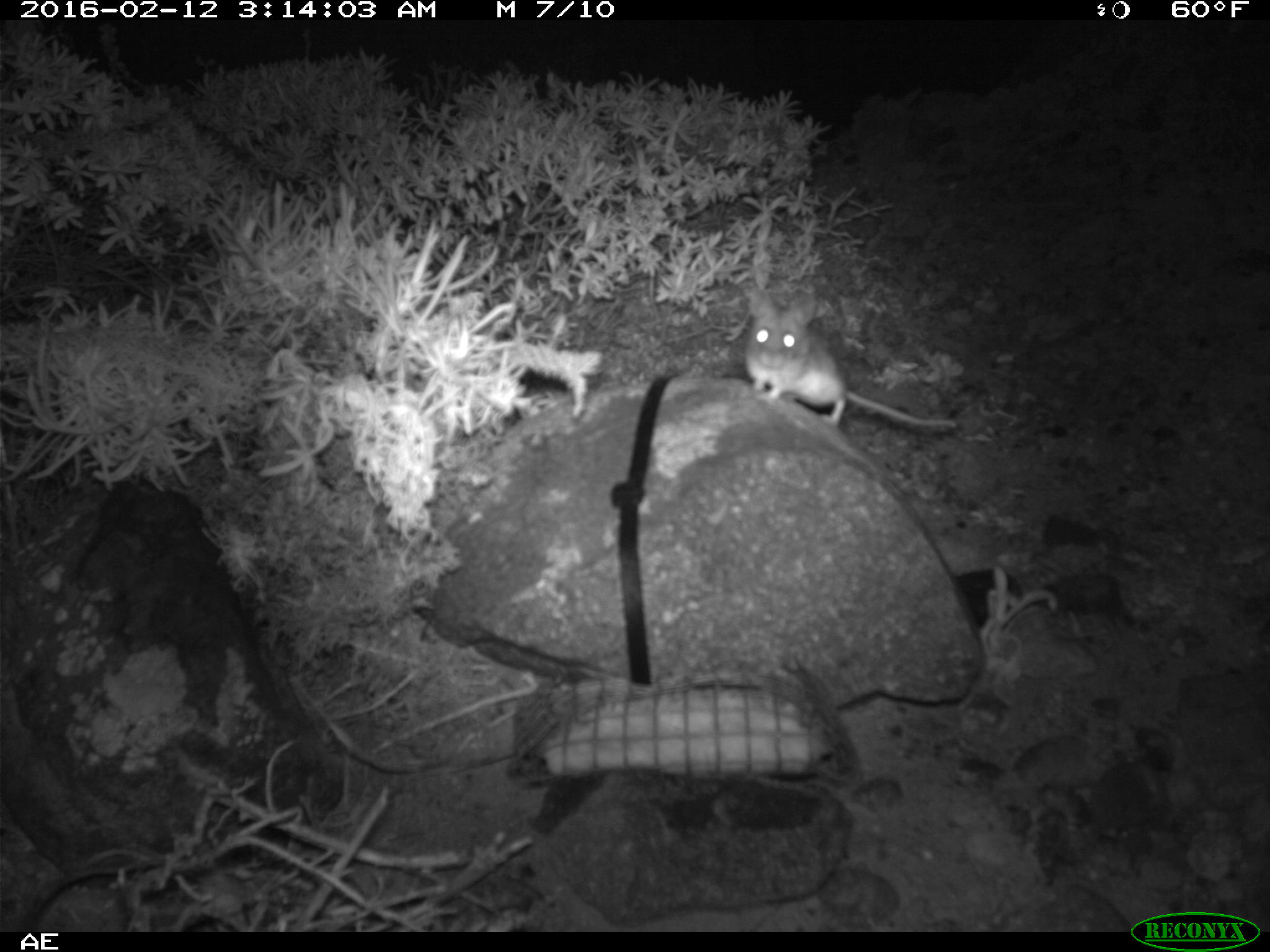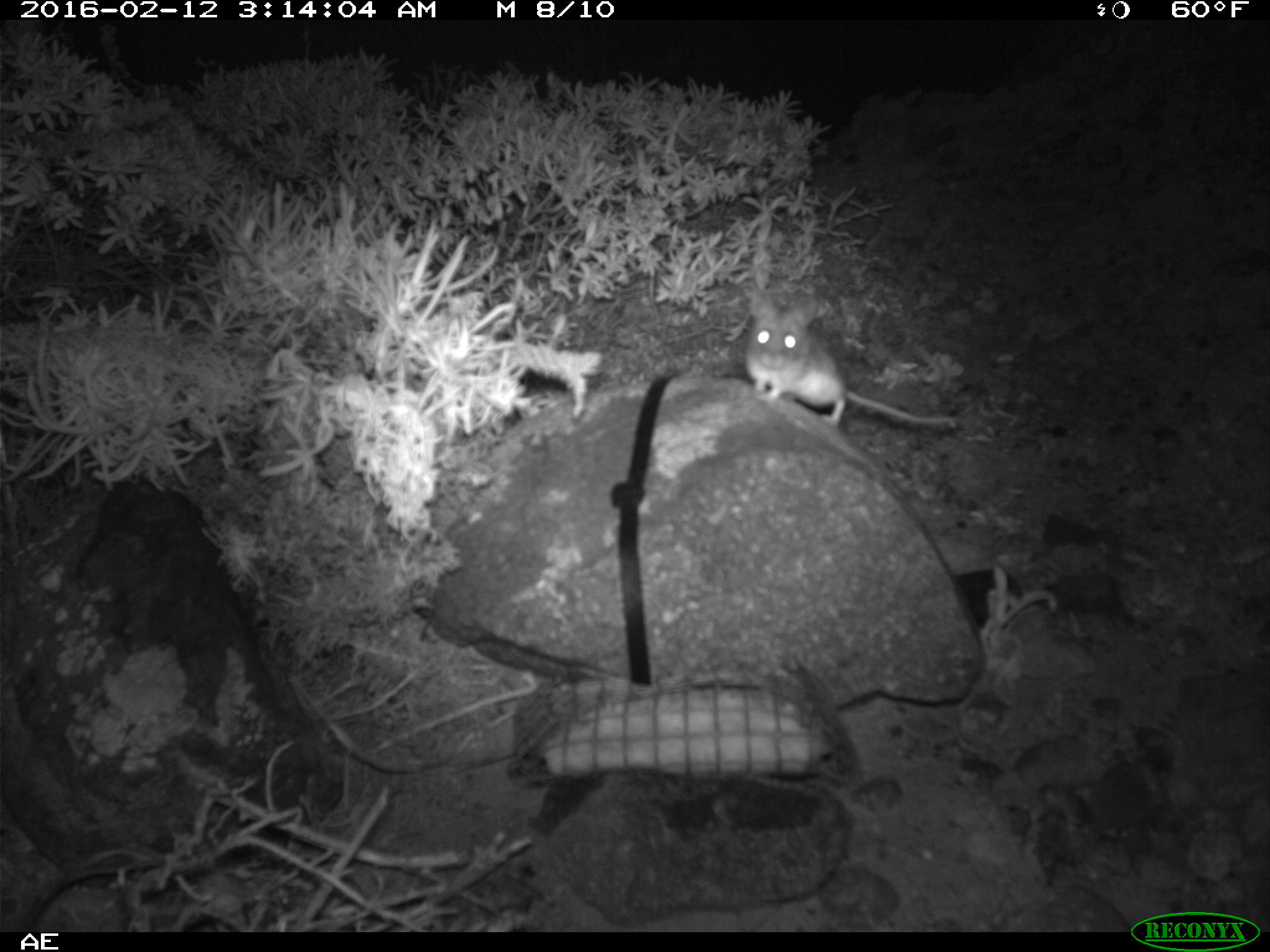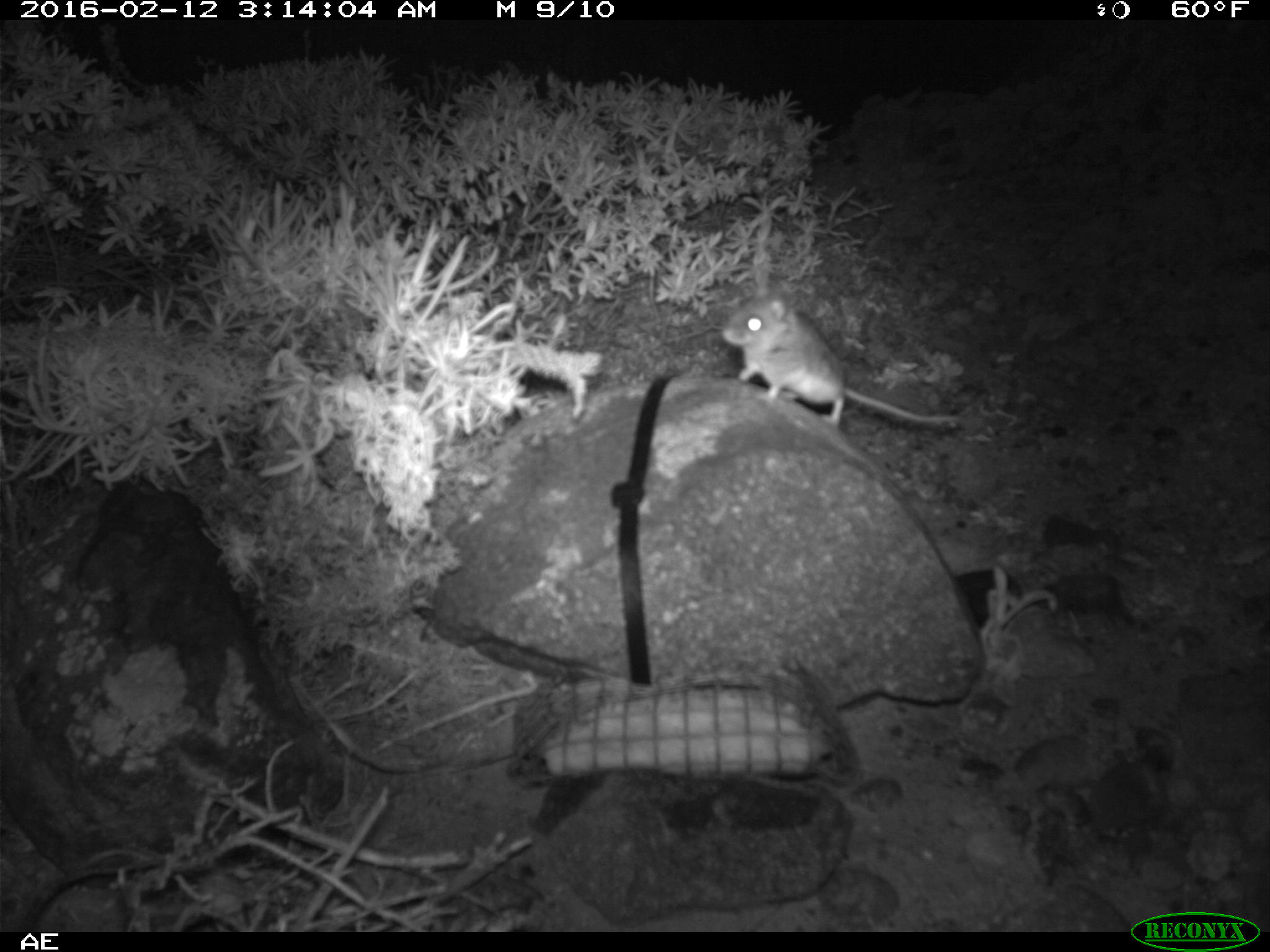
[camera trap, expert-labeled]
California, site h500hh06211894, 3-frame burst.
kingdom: Animalia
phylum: Chordata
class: Mammalia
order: Rodentia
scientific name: Rodentia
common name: rodent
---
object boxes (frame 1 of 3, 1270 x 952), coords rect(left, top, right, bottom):
rodent: rect(745, 284, 959, 434)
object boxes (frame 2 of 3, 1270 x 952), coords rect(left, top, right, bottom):
rodent: rect(745, 284, 963, 435)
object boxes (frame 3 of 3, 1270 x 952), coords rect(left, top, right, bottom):
rodent: rect(720, 283, 967, 435)